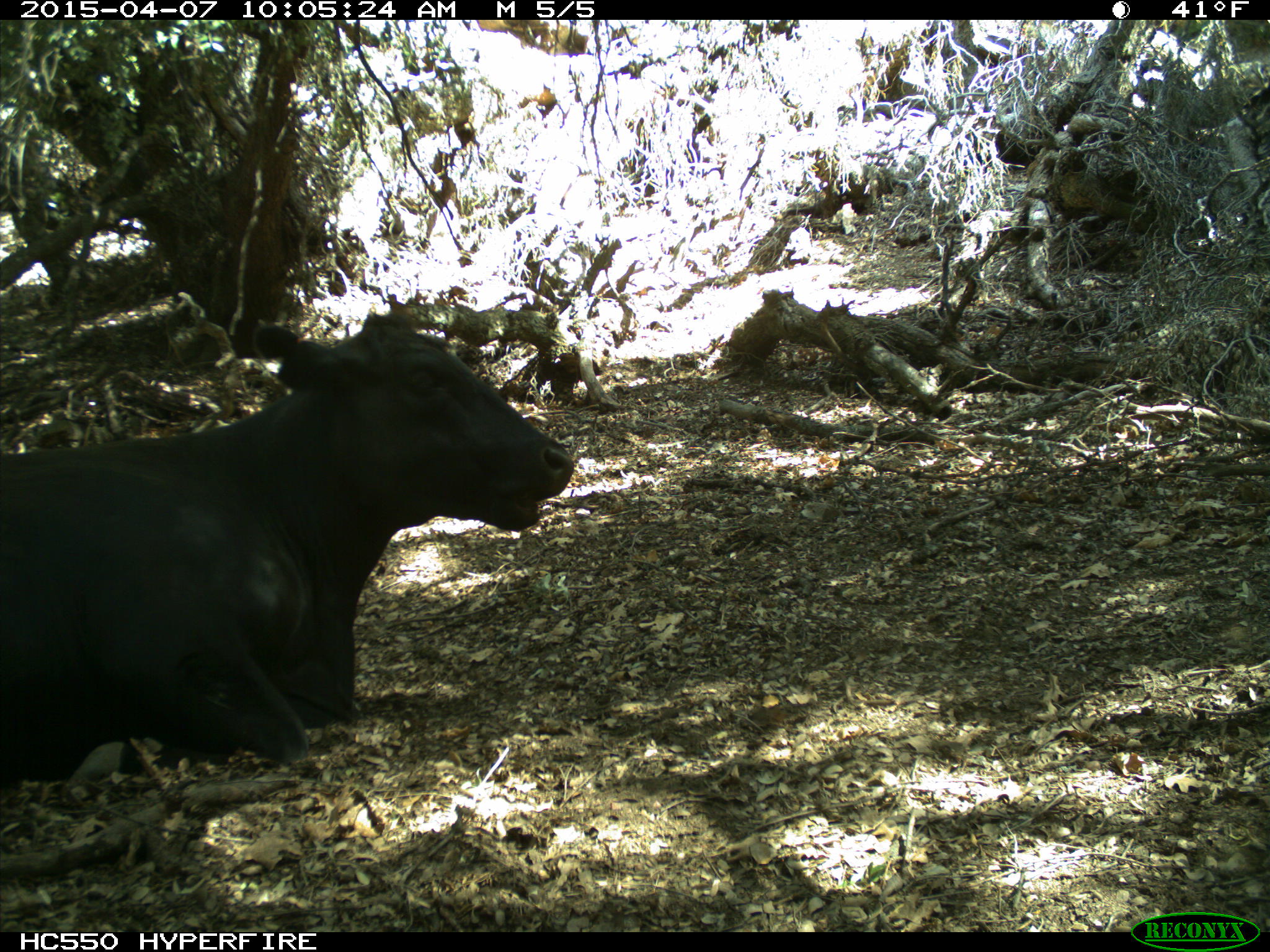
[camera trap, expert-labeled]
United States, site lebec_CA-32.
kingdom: Animalia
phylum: Chordata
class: Mammalia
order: Artiodactyla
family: Bovidae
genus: Bos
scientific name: Bos taurus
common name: domestic cow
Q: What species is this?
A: Bos taurus (domestic cow).